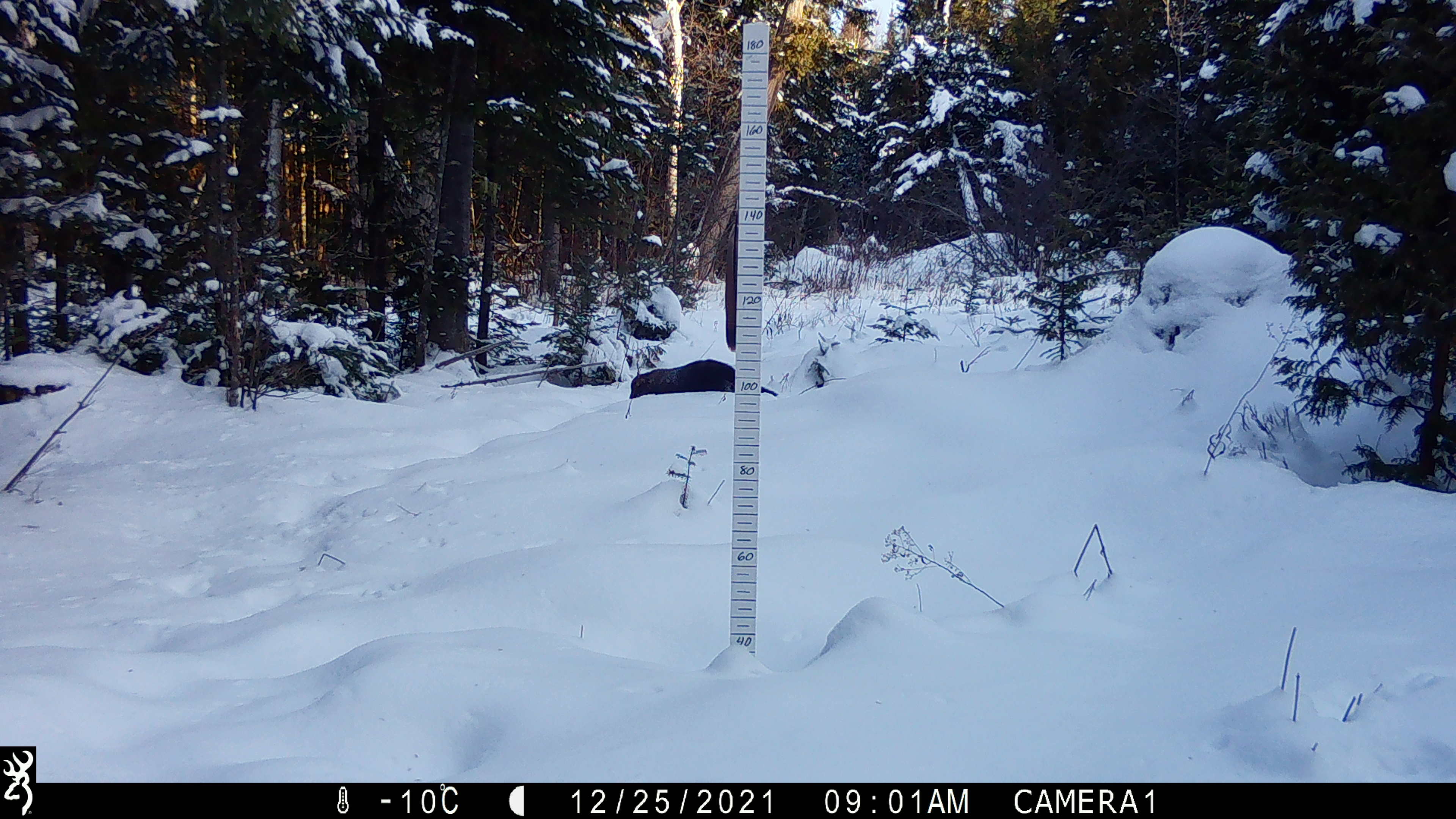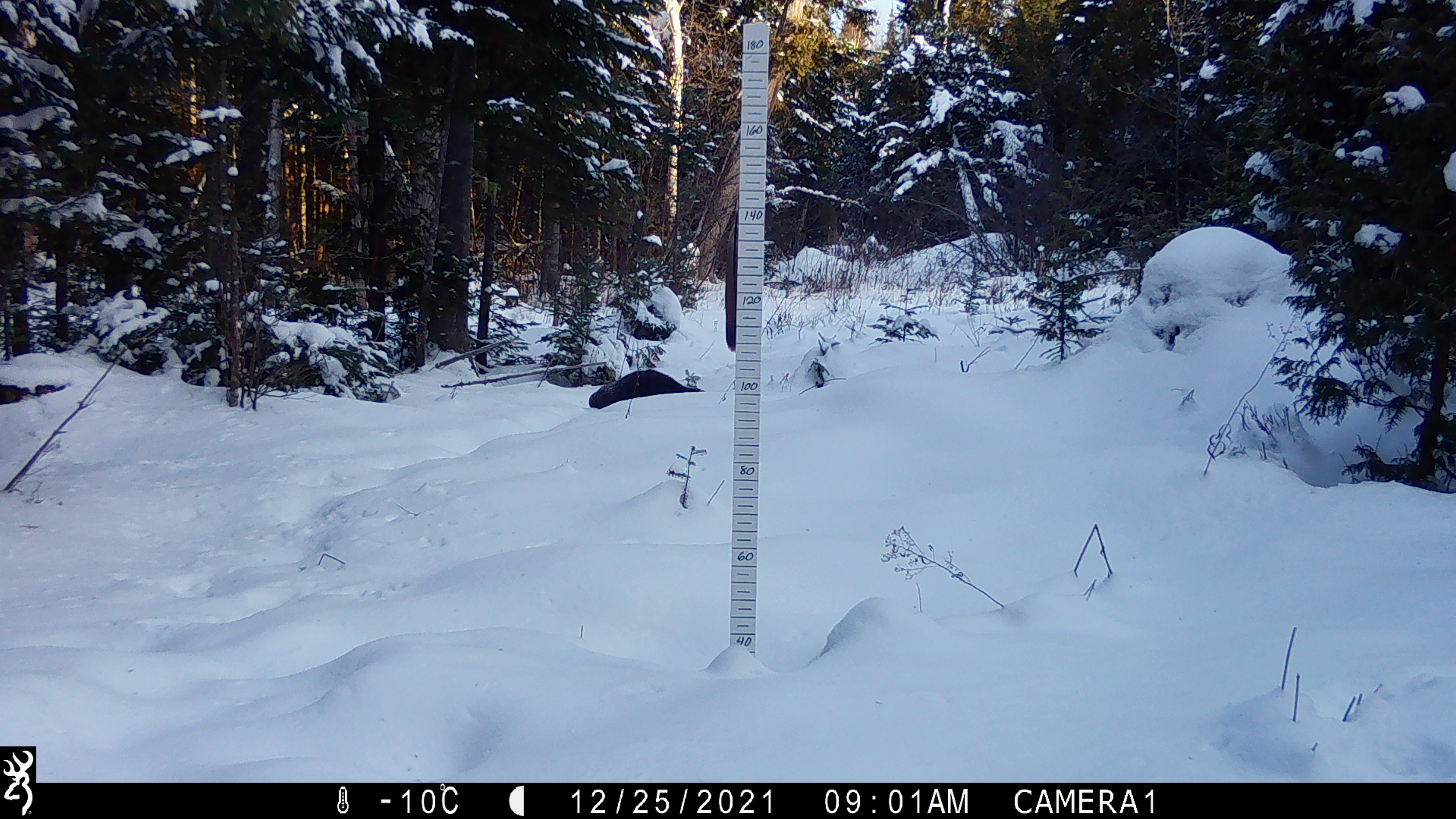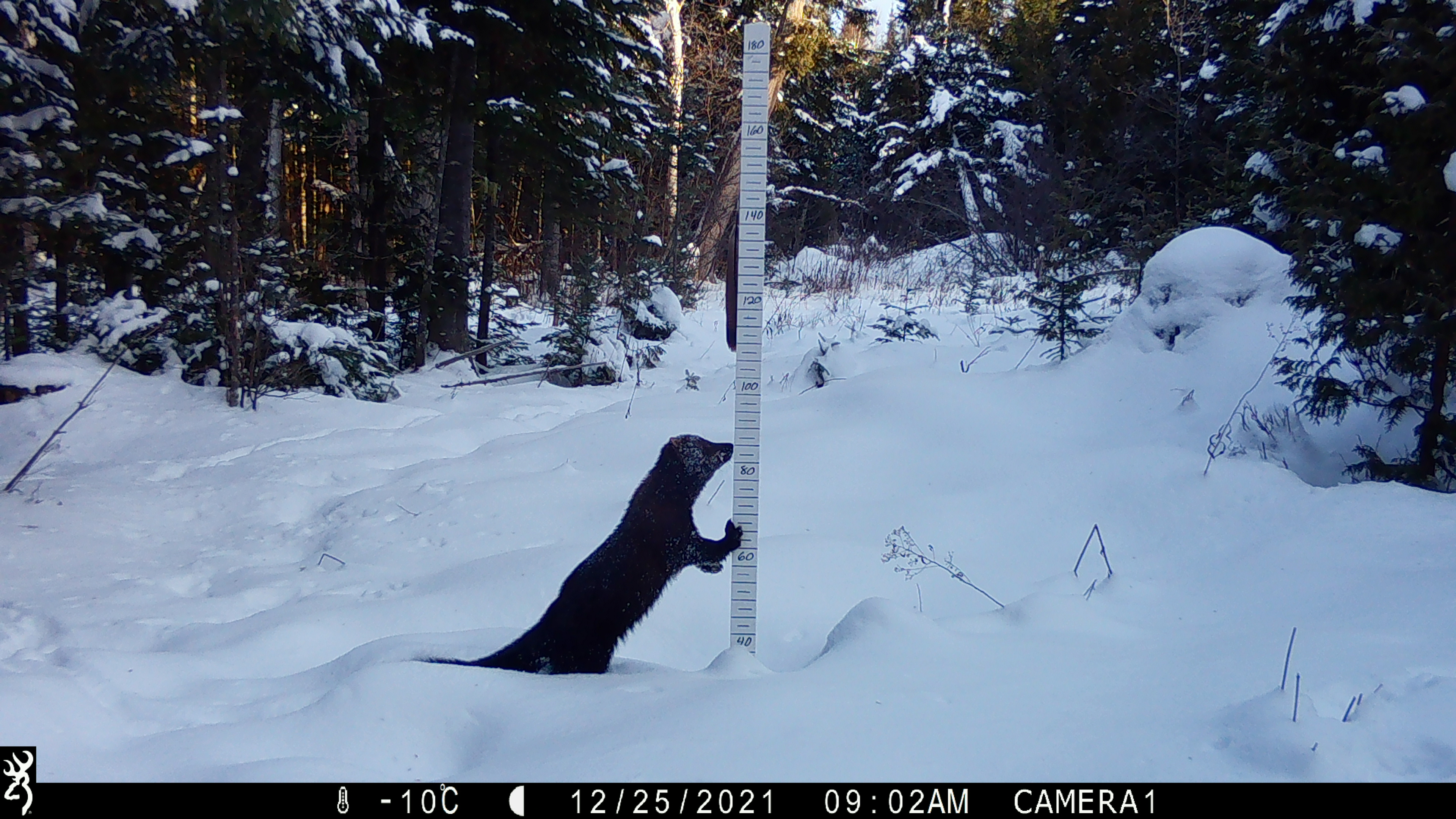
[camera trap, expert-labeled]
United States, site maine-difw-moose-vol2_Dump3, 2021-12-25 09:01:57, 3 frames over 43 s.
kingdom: Animalia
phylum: Chordata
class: Mammalia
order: Carnivora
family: Mustelidae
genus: Pekania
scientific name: Pekania pennanti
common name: fisher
Fisher (Pekania pennanti).